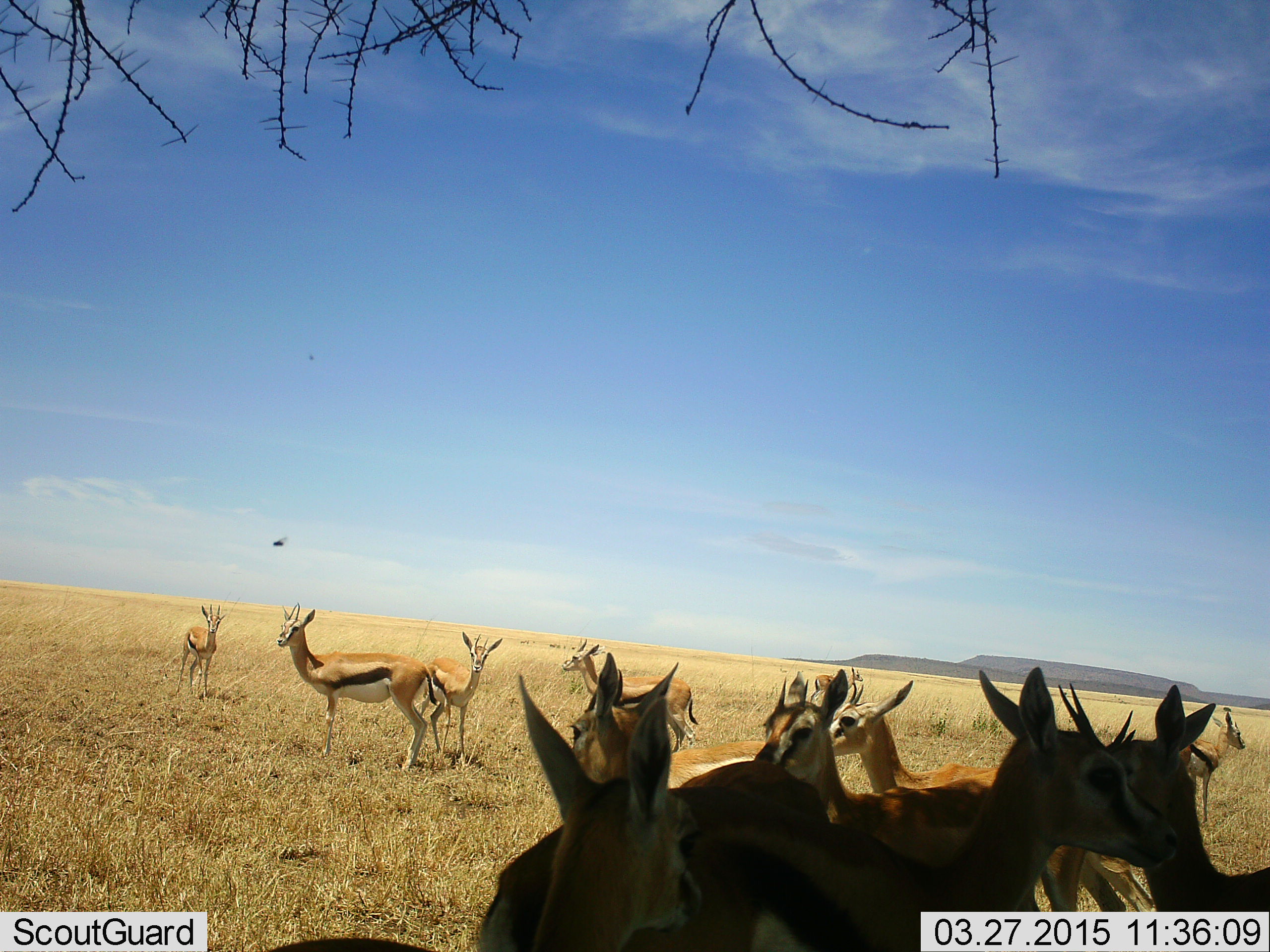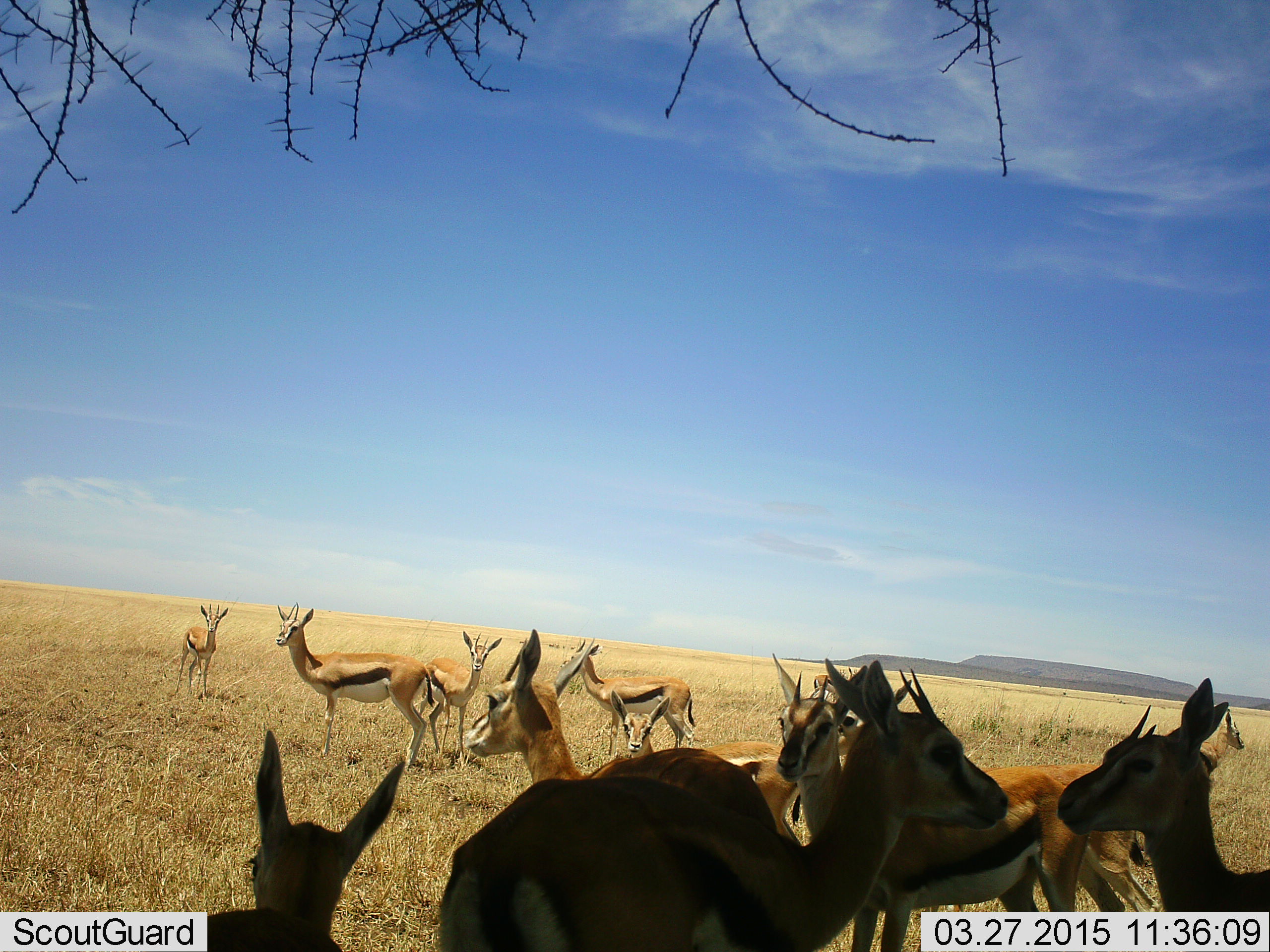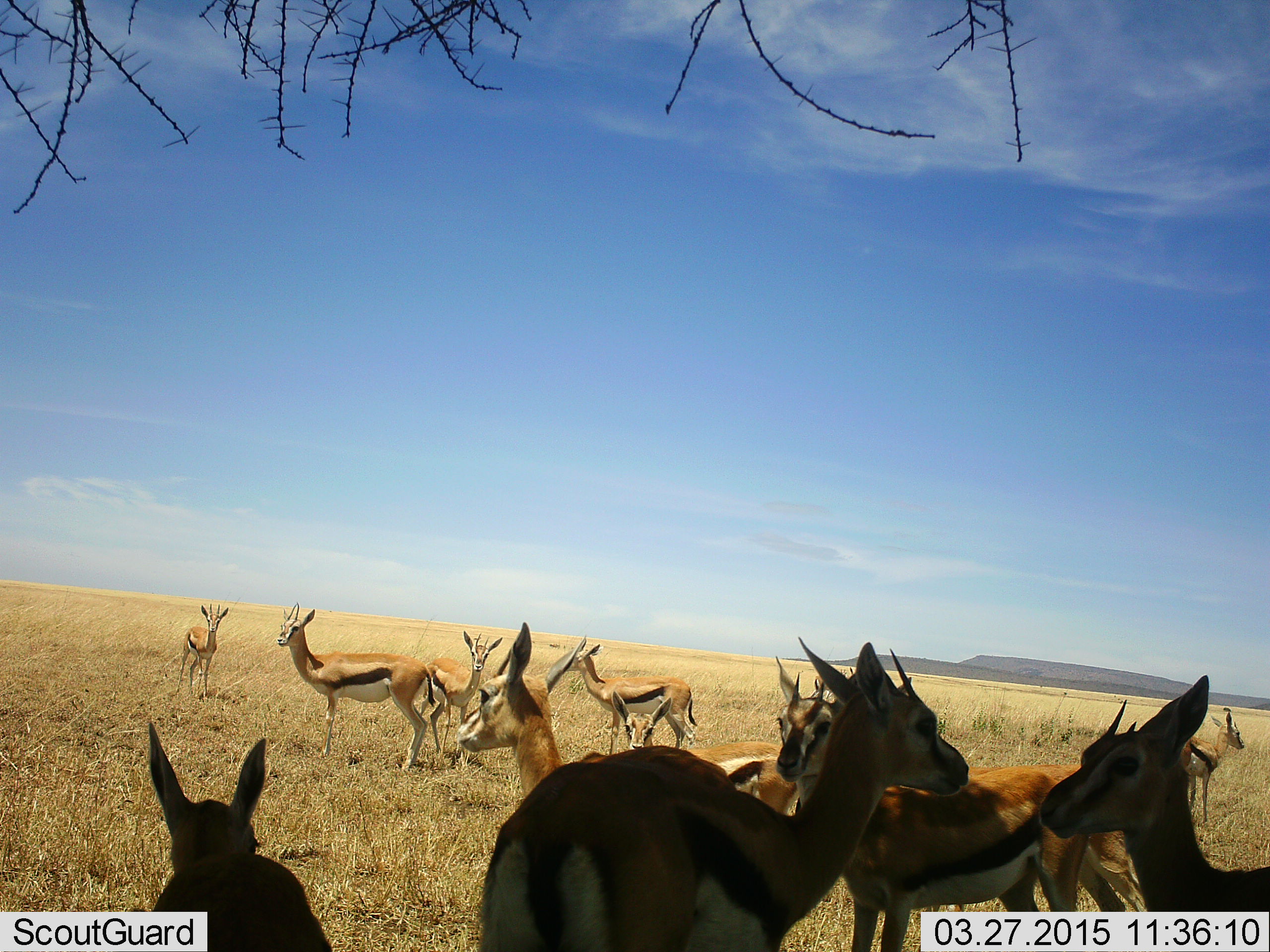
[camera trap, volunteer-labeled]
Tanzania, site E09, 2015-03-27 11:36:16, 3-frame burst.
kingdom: Animalia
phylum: Chordata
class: Mammalia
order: Artiodactyla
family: Bovidae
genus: Eudorcas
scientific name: Eudorcas thomsonii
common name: thomson's gazelle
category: gazellethomsons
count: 11-50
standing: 85%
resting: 0%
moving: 31%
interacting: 23%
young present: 23%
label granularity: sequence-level